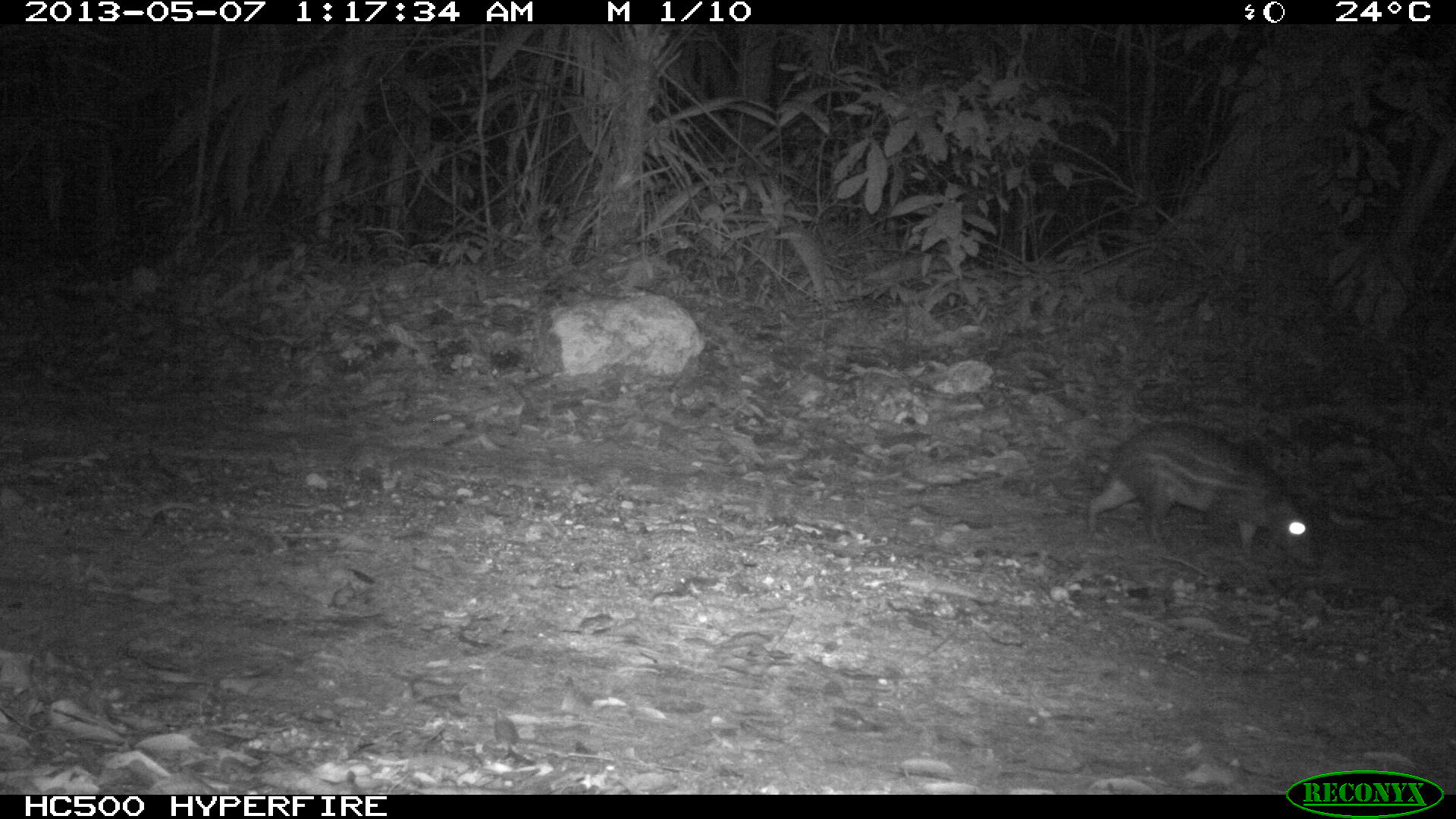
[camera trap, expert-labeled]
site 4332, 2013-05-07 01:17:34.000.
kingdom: Animalia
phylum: Chordata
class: Mammalia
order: Rodentia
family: Cuniculidae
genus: Cuniculus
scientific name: Cuniculus paca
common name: lowland paca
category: agouti paca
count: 1